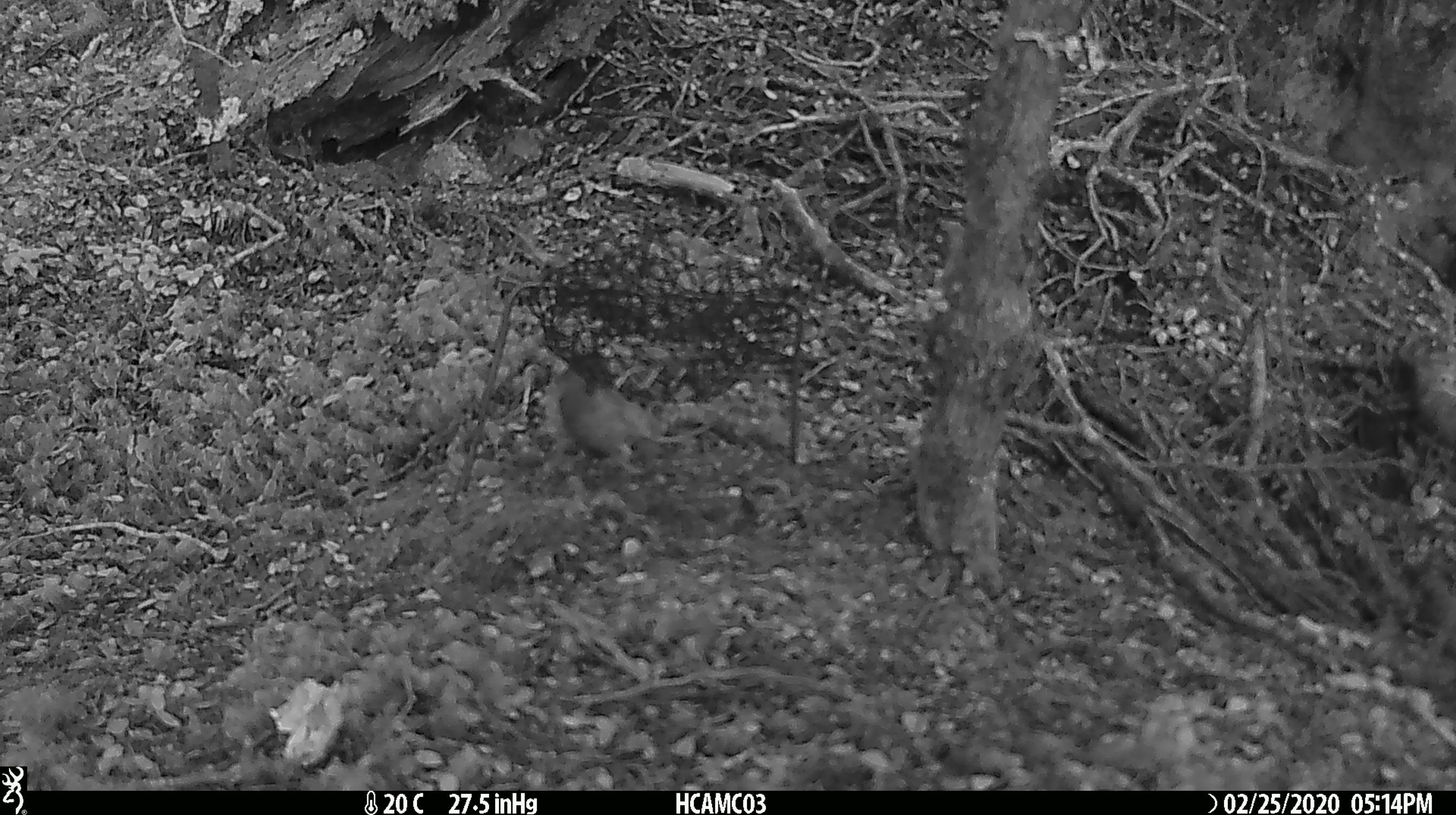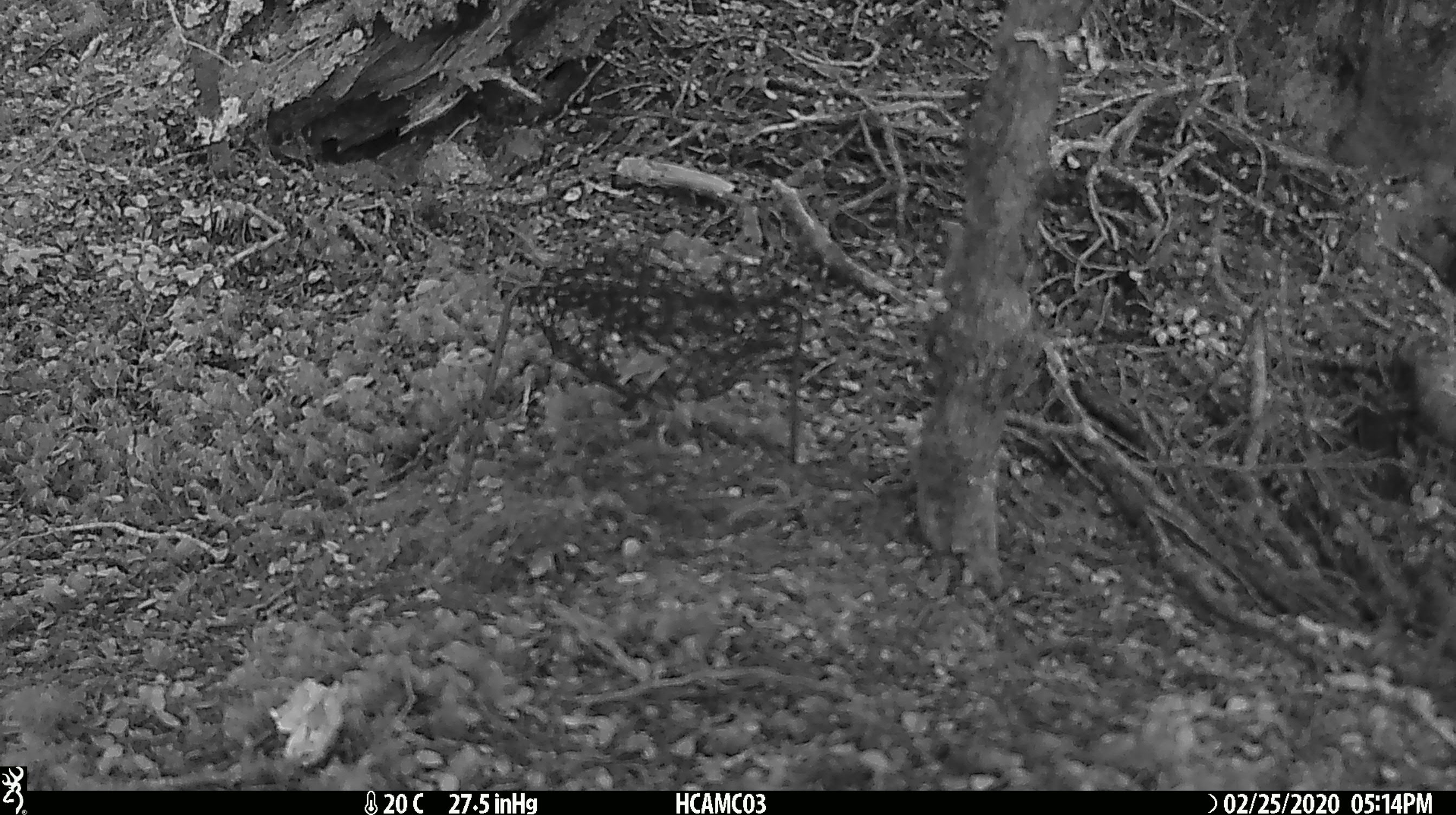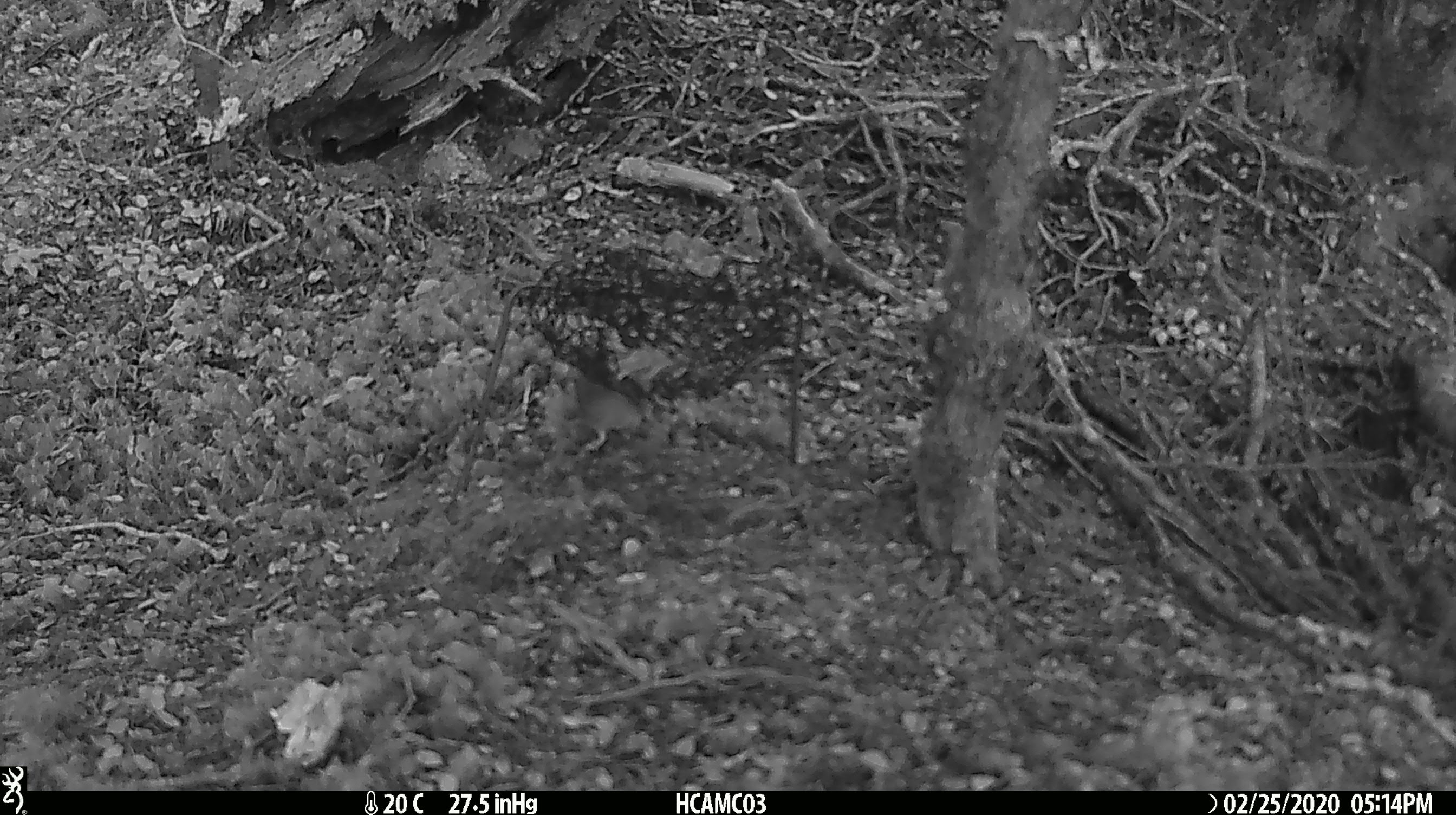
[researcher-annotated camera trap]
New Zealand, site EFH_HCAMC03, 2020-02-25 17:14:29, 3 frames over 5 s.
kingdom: Animalia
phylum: Chordata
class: Mammalia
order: Rodentia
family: Muridae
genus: Mus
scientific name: Mus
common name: mouse